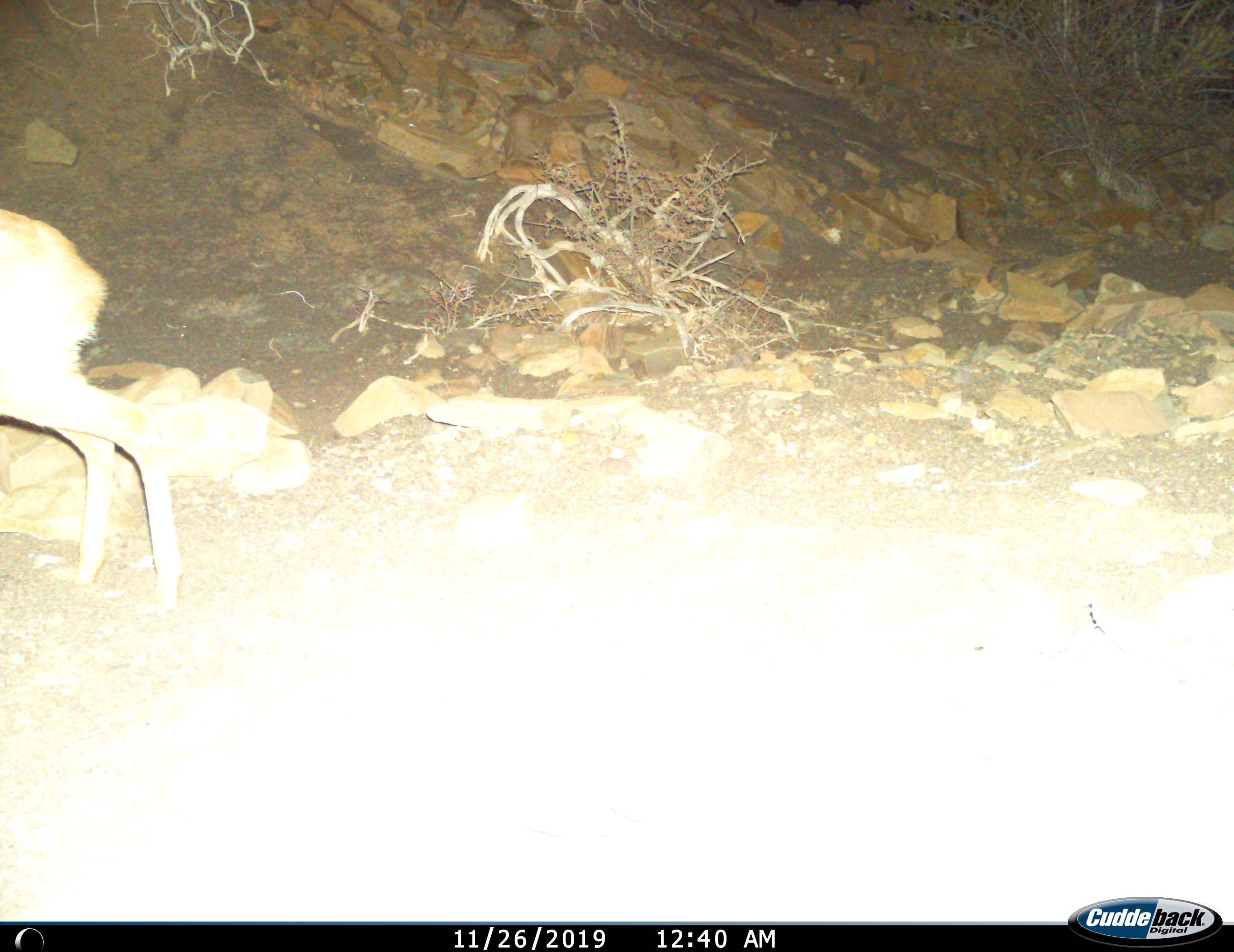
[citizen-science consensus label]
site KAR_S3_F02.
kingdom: Animalia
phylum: Chordata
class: Mammalia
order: Artiodactyla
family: Bovidae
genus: Raphicerus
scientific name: Raphicerus campestris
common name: steenbok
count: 1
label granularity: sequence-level